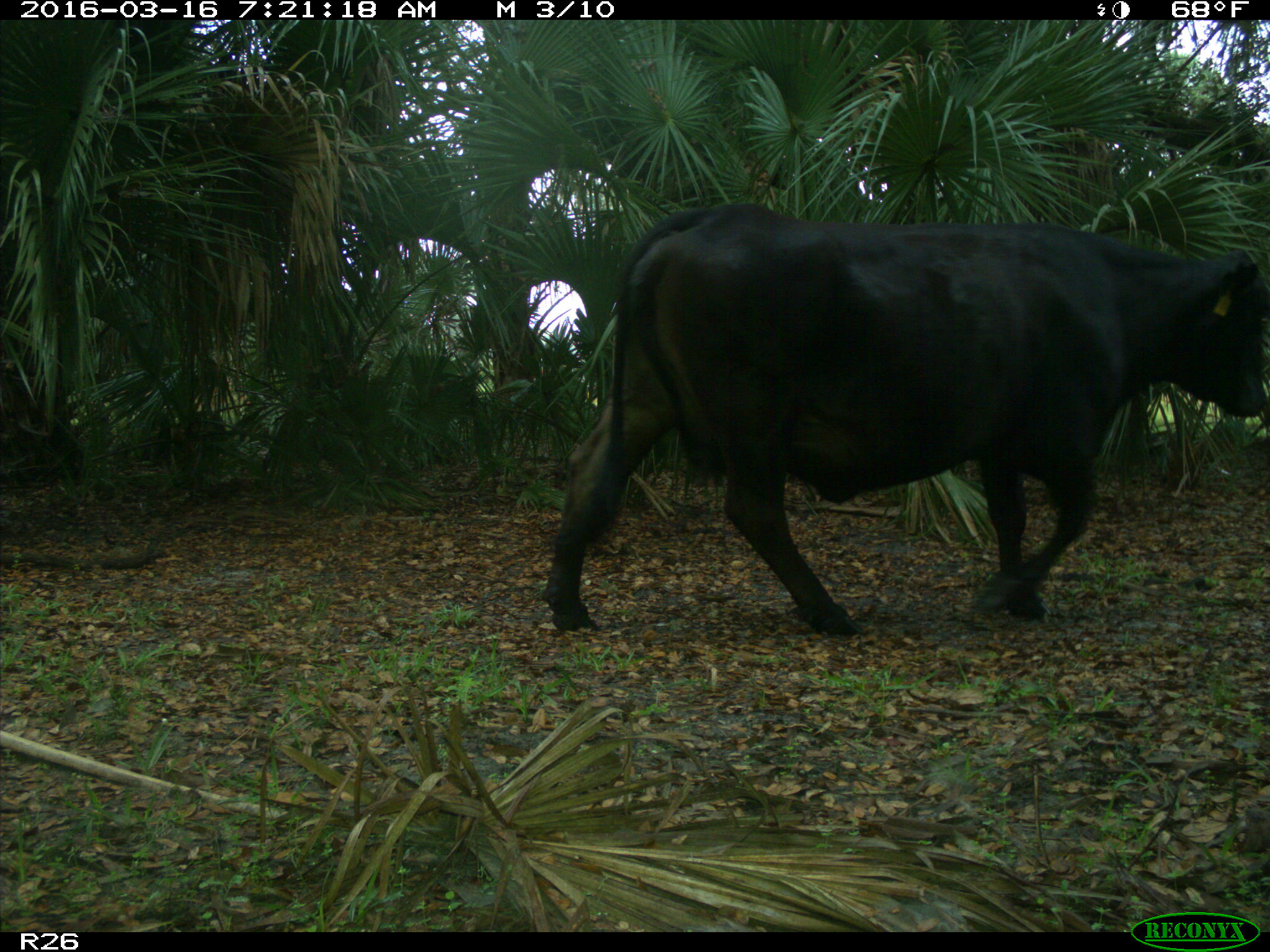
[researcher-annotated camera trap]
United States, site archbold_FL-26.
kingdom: Animalia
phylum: Chordata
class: Mammalia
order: Artiodactyla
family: Bovidae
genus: Bos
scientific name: Bos taurus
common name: domestic cow